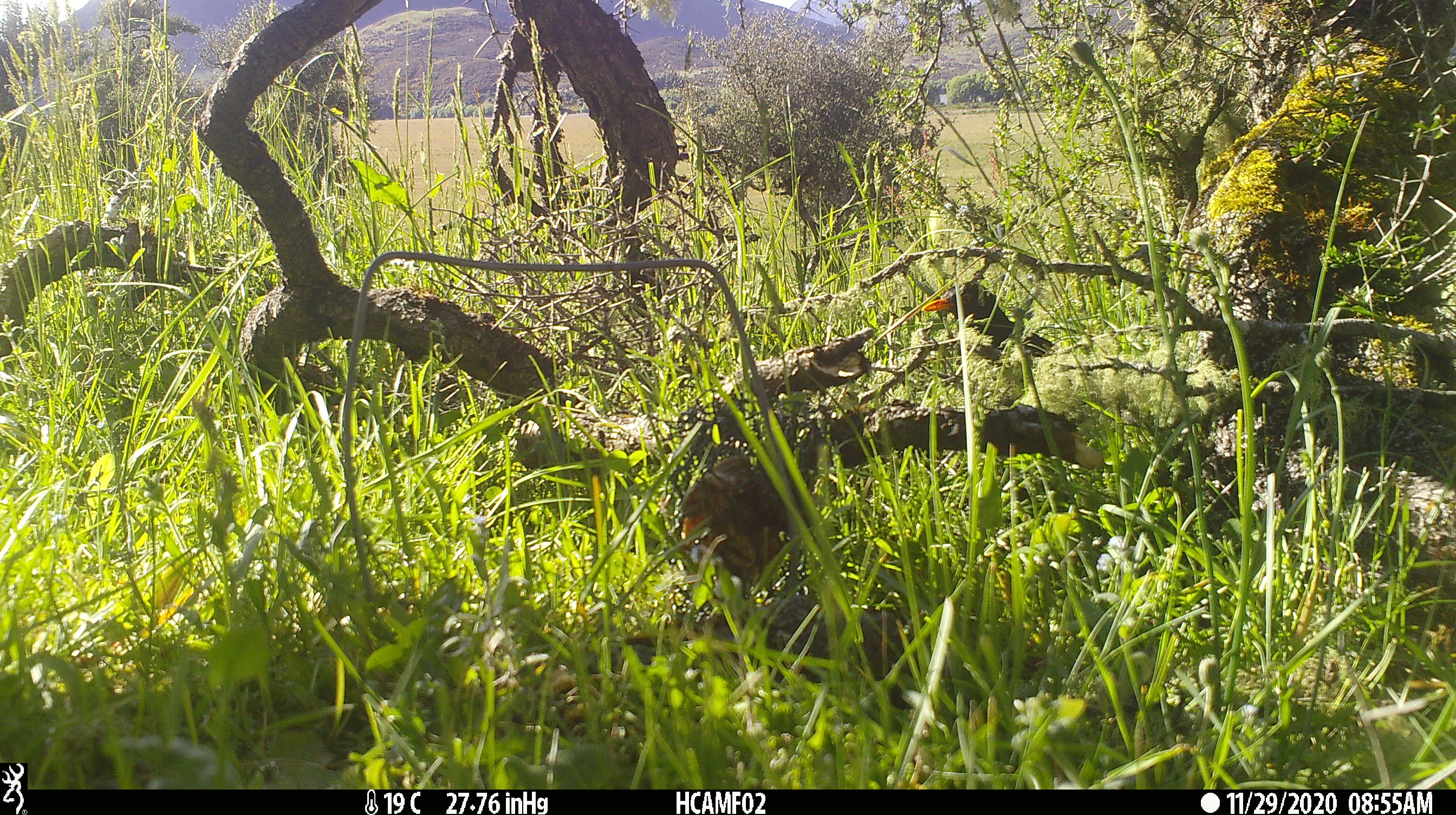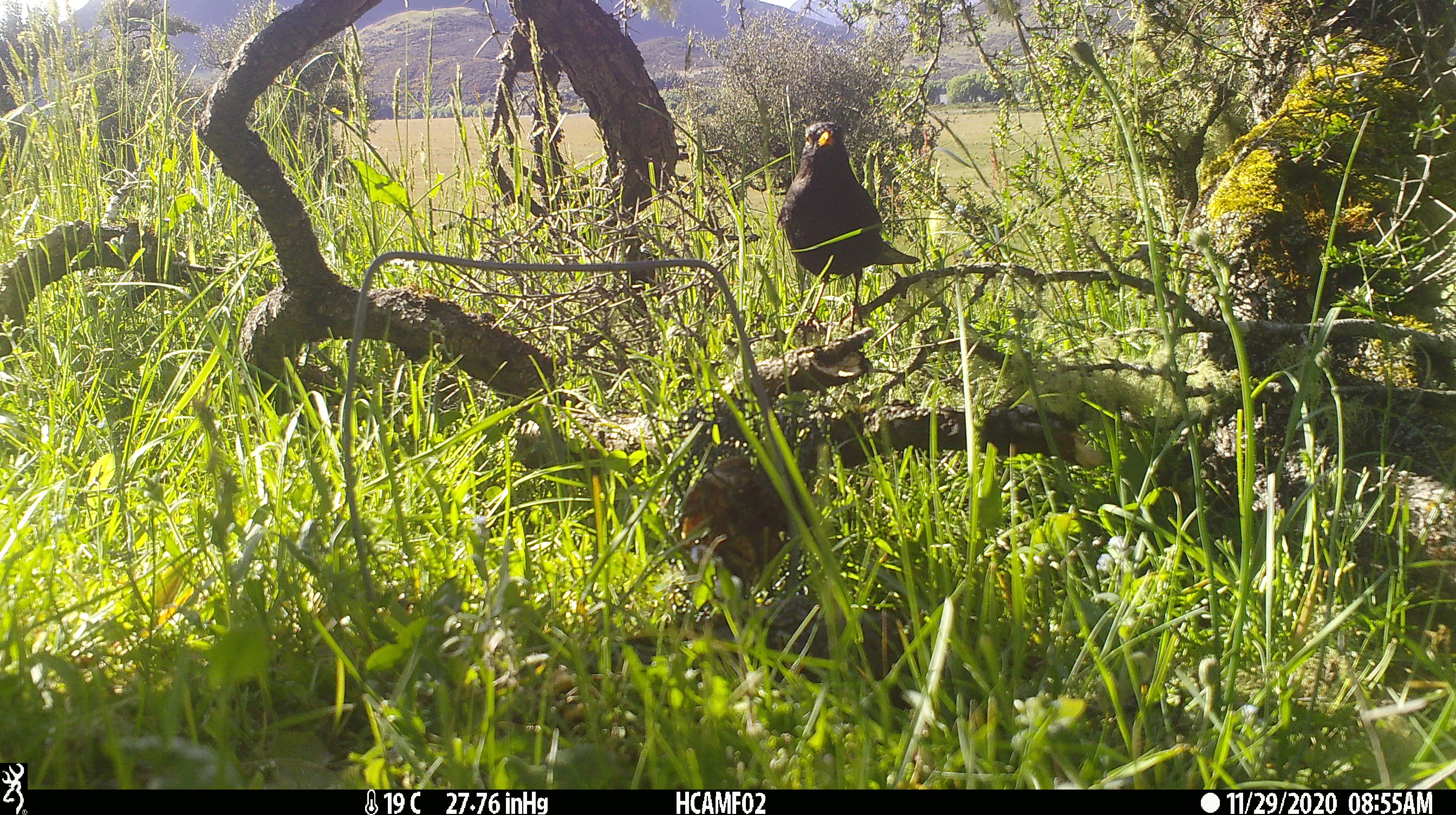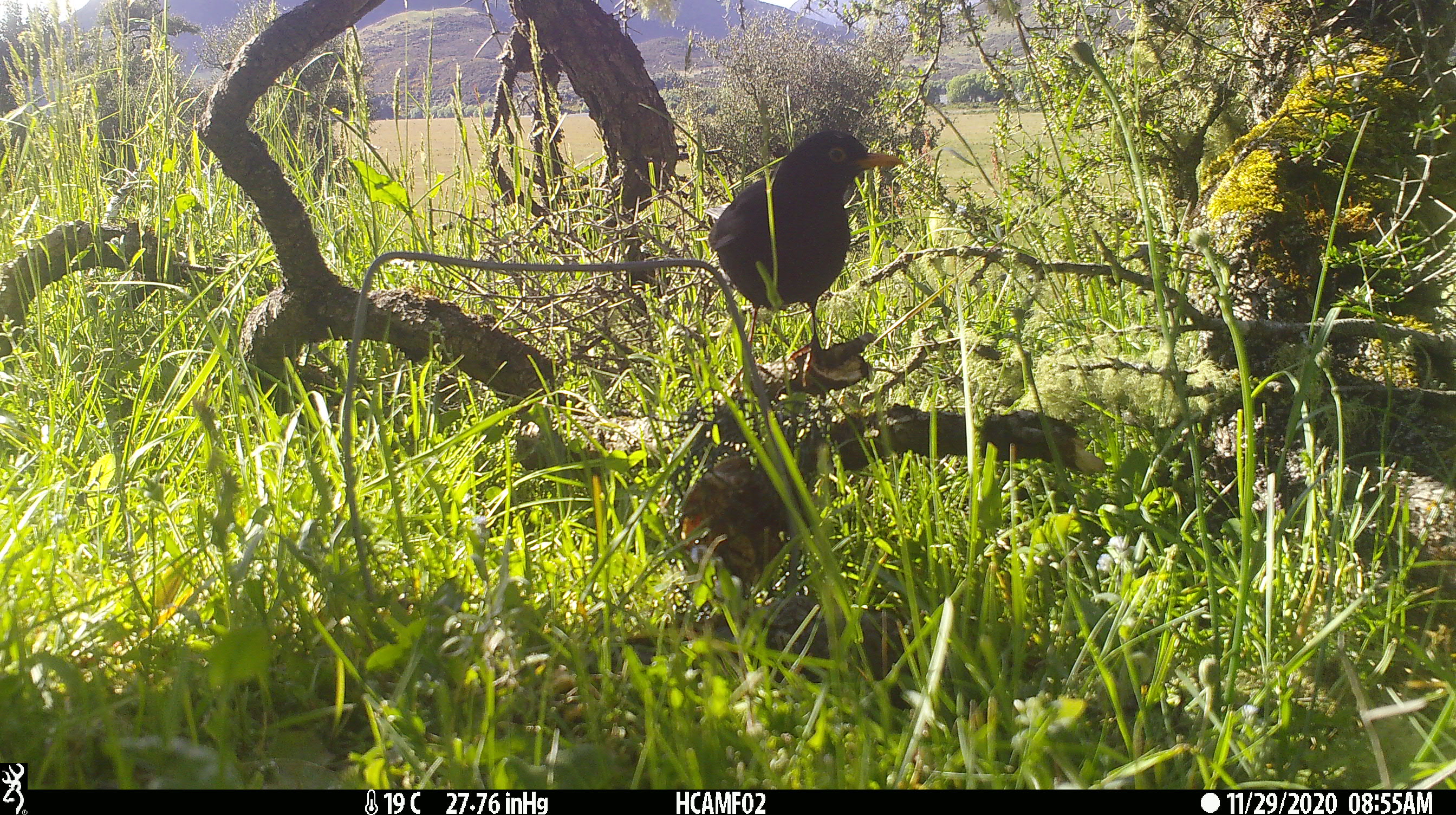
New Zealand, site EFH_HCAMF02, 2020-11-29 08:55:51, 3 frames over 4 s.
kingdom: Animalia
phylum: Chordata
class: Aves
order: Passeriformes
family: Turdidae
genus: Turdus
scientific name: Turdus merula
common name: eurasian blackbird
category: blackbird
Blackbird (eurasian blackbird) (Turdus merula).